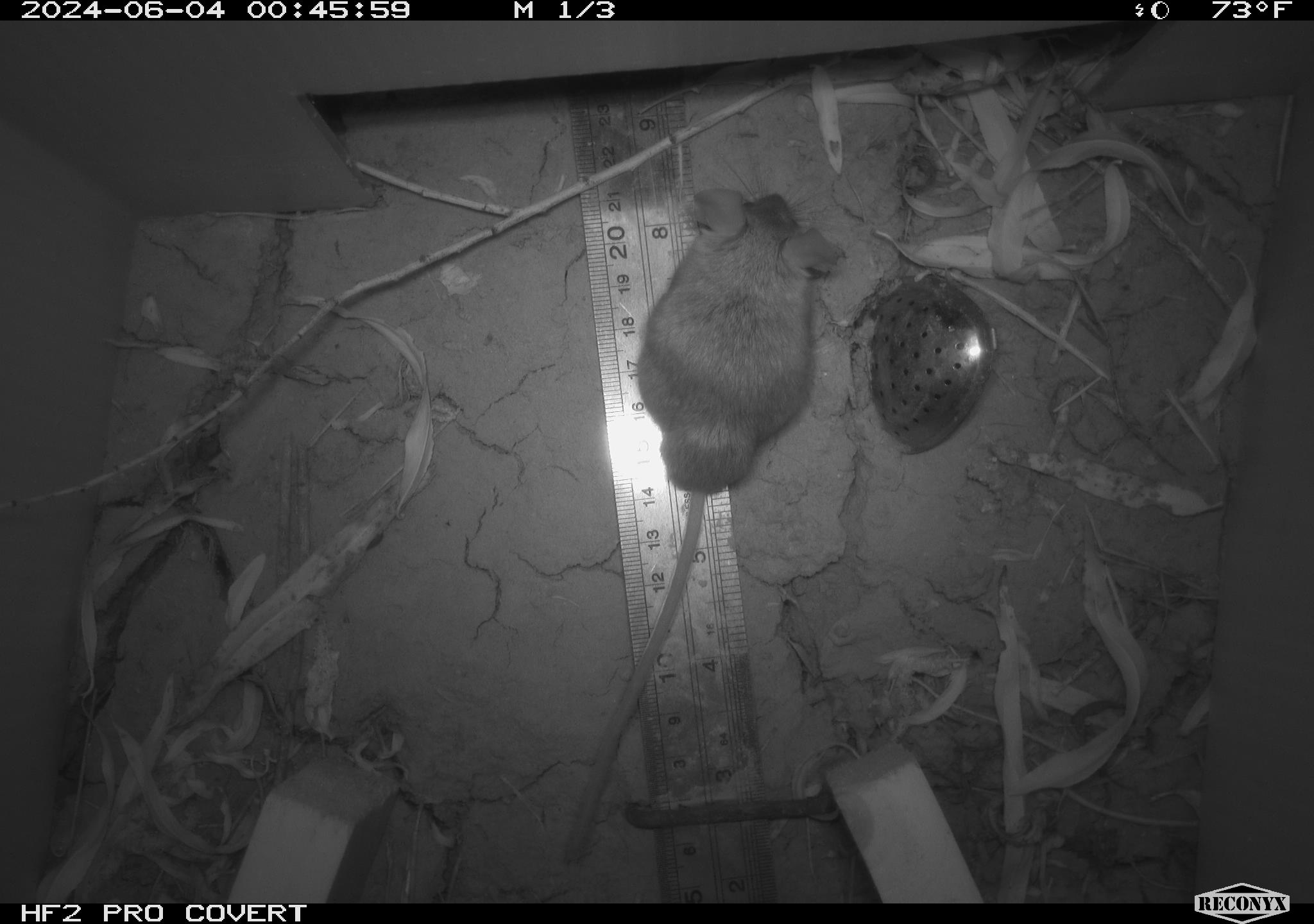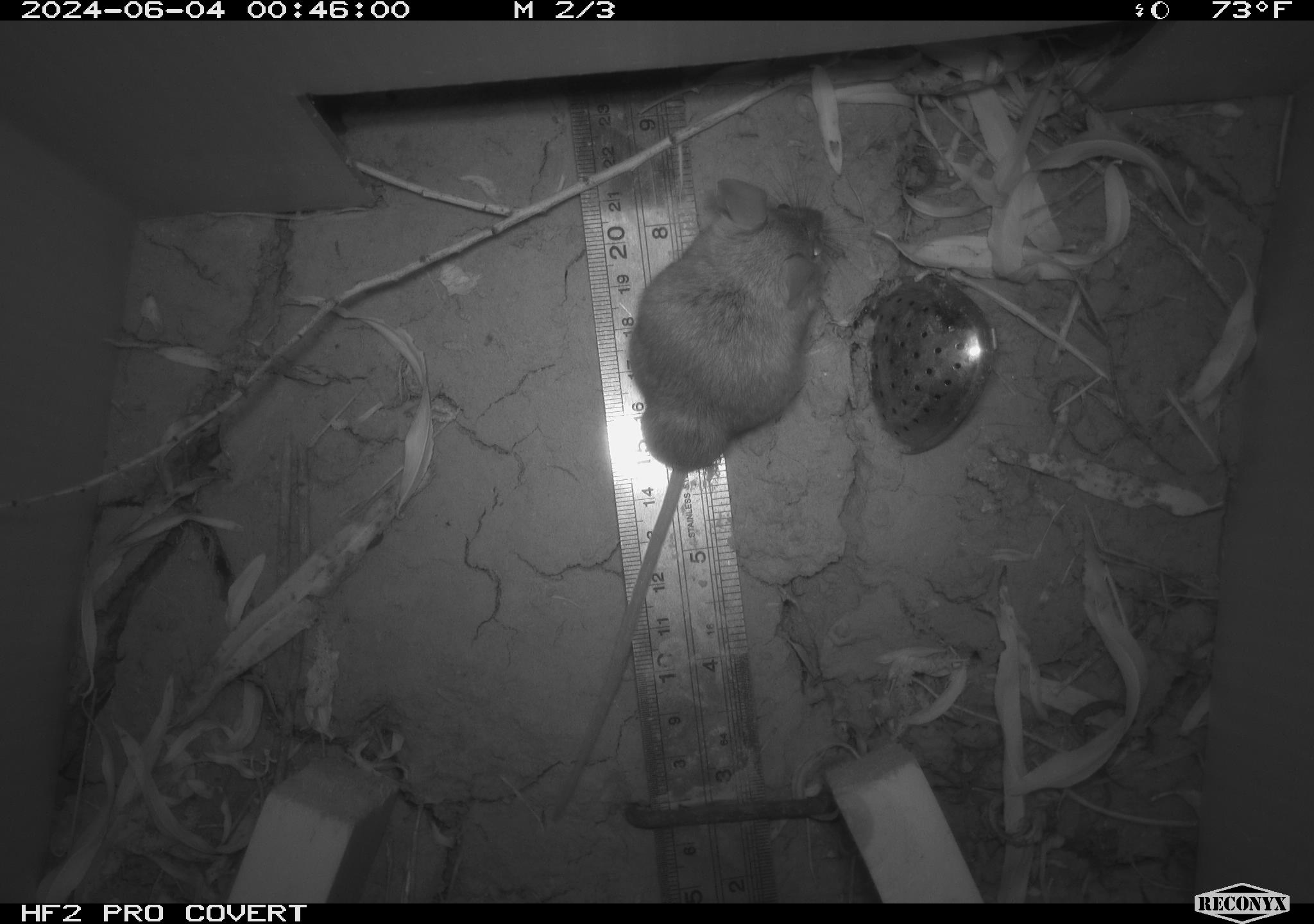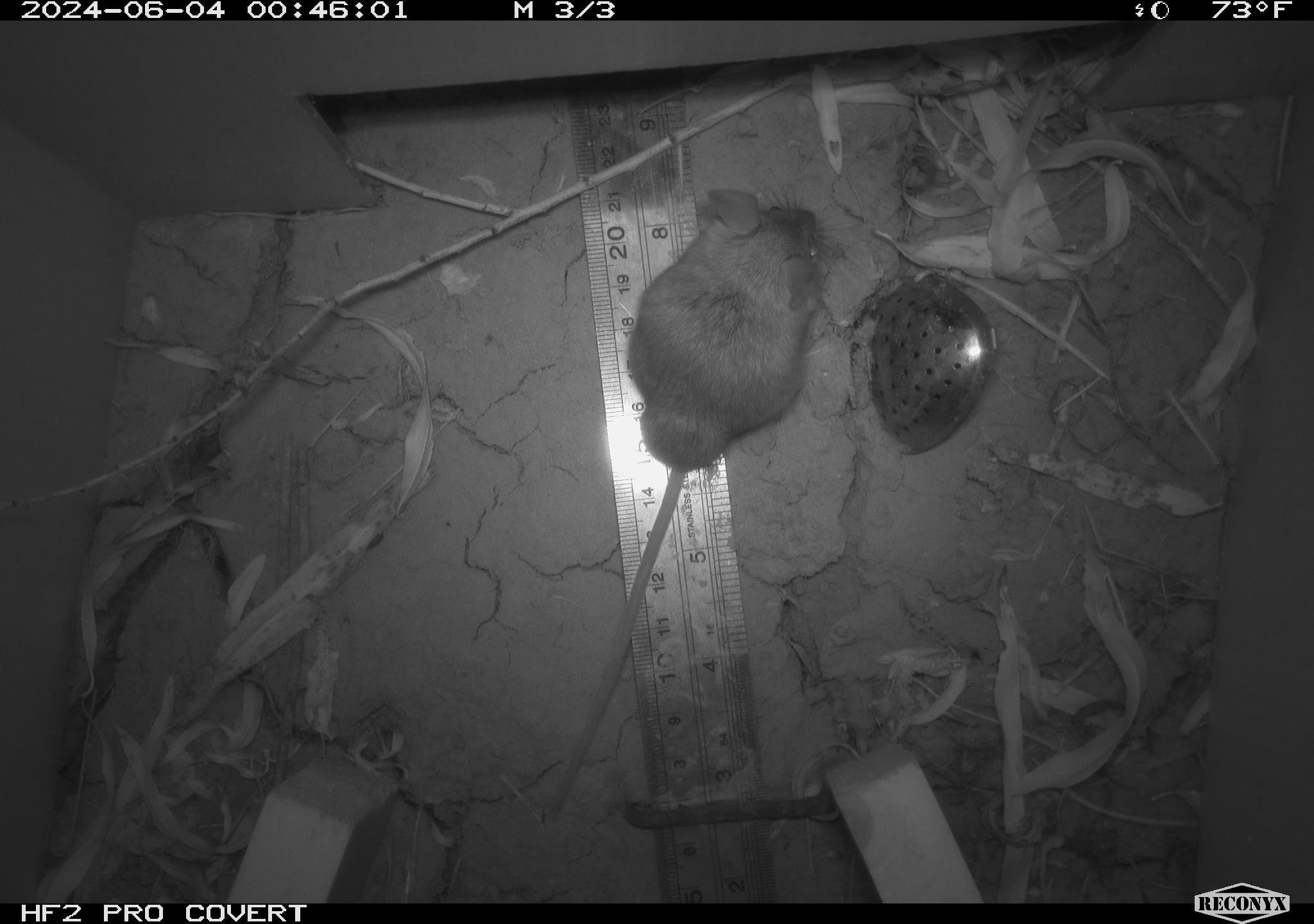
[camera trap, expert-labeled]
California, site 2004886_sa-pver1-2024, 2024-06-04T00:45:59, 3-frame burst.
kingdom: Animalia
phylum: Chordata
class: Mammalia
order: Rodentia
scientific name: Rodentia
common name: mouse species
Mouse species (Rodentia).